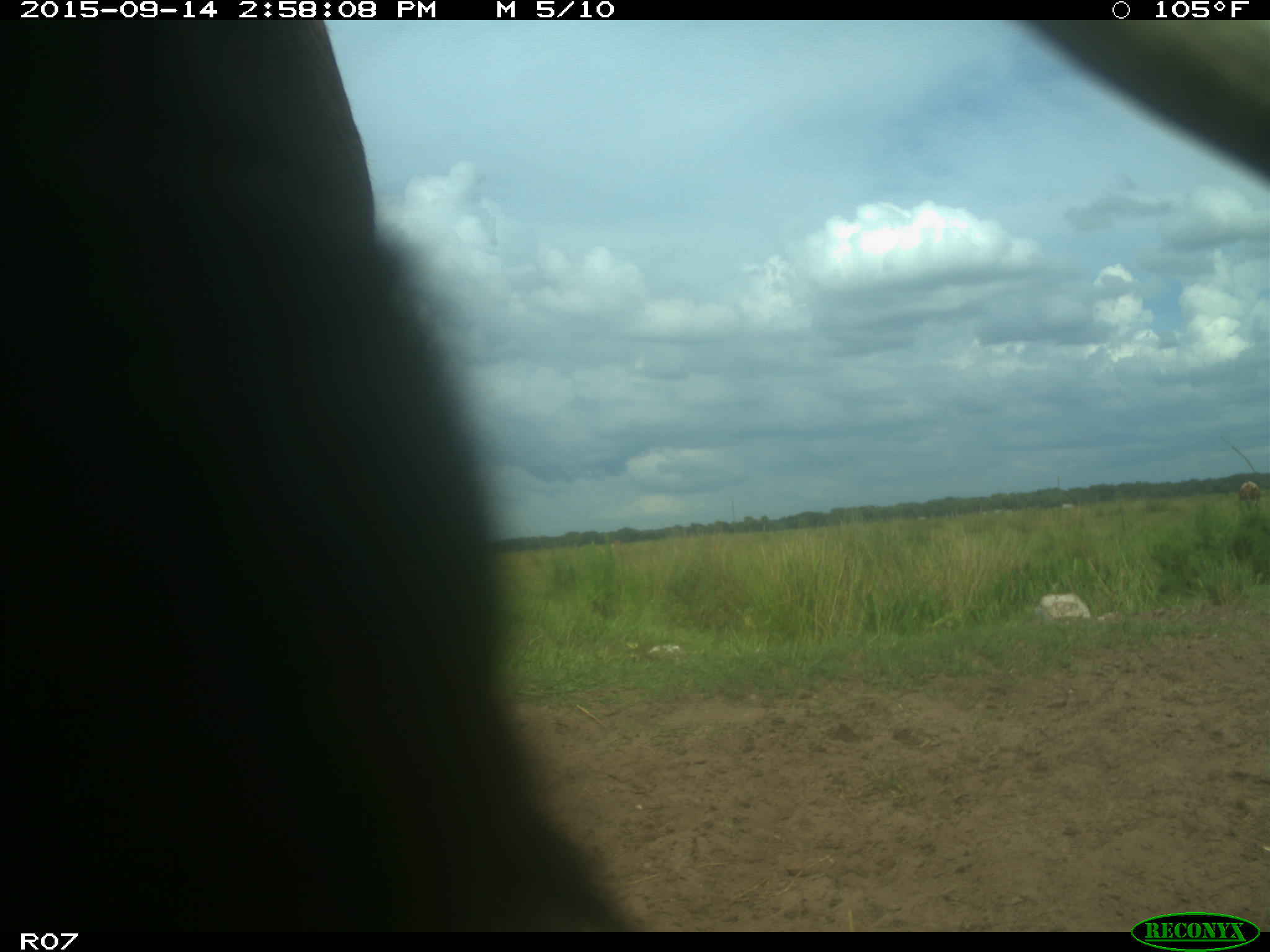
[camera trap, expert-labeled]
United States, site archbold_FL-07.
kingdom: Animalia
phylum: Chordata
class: Mammalia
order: Artiodactyla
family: Bovidae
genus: Bos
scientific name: Bos taurus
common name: domestic cow